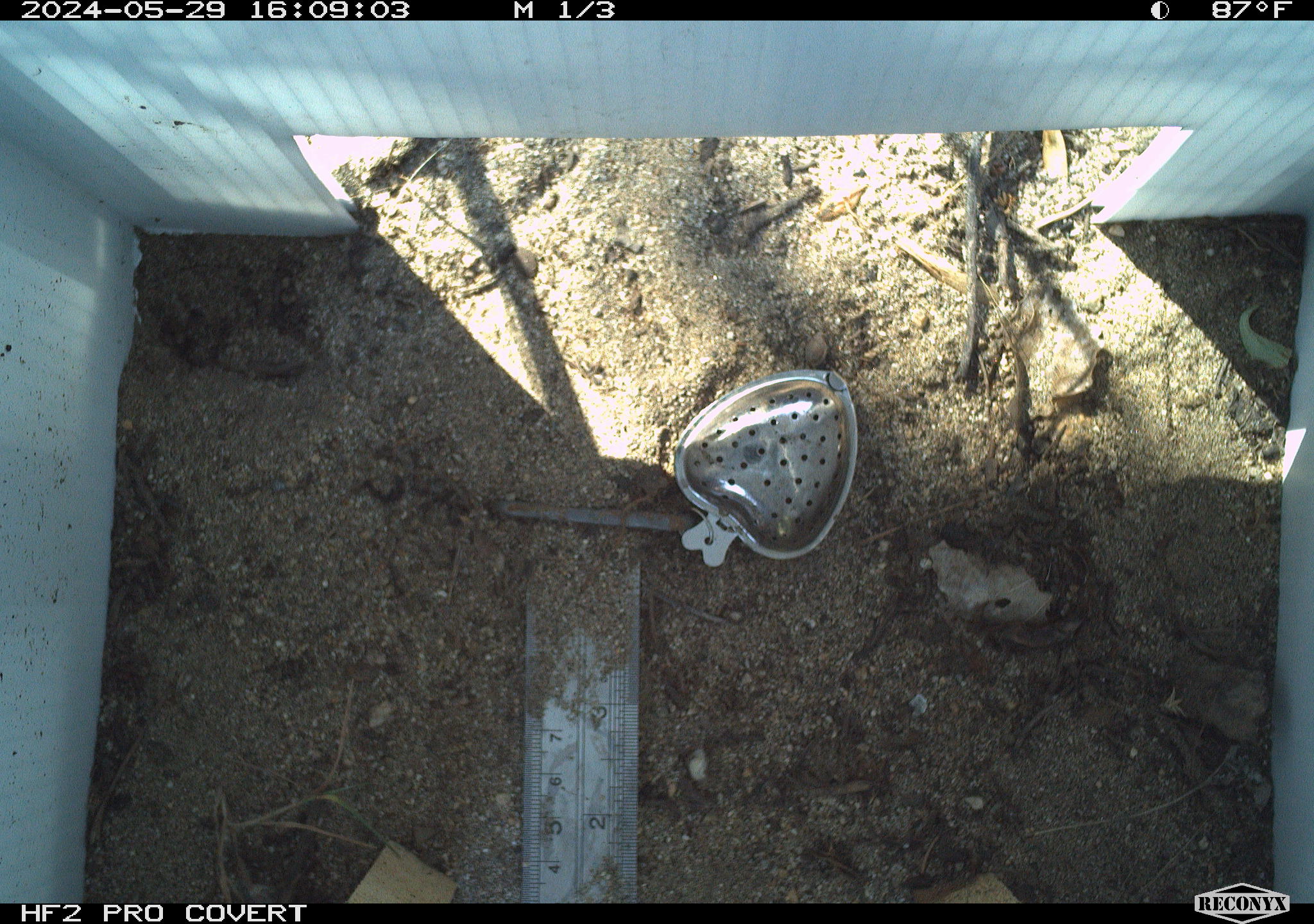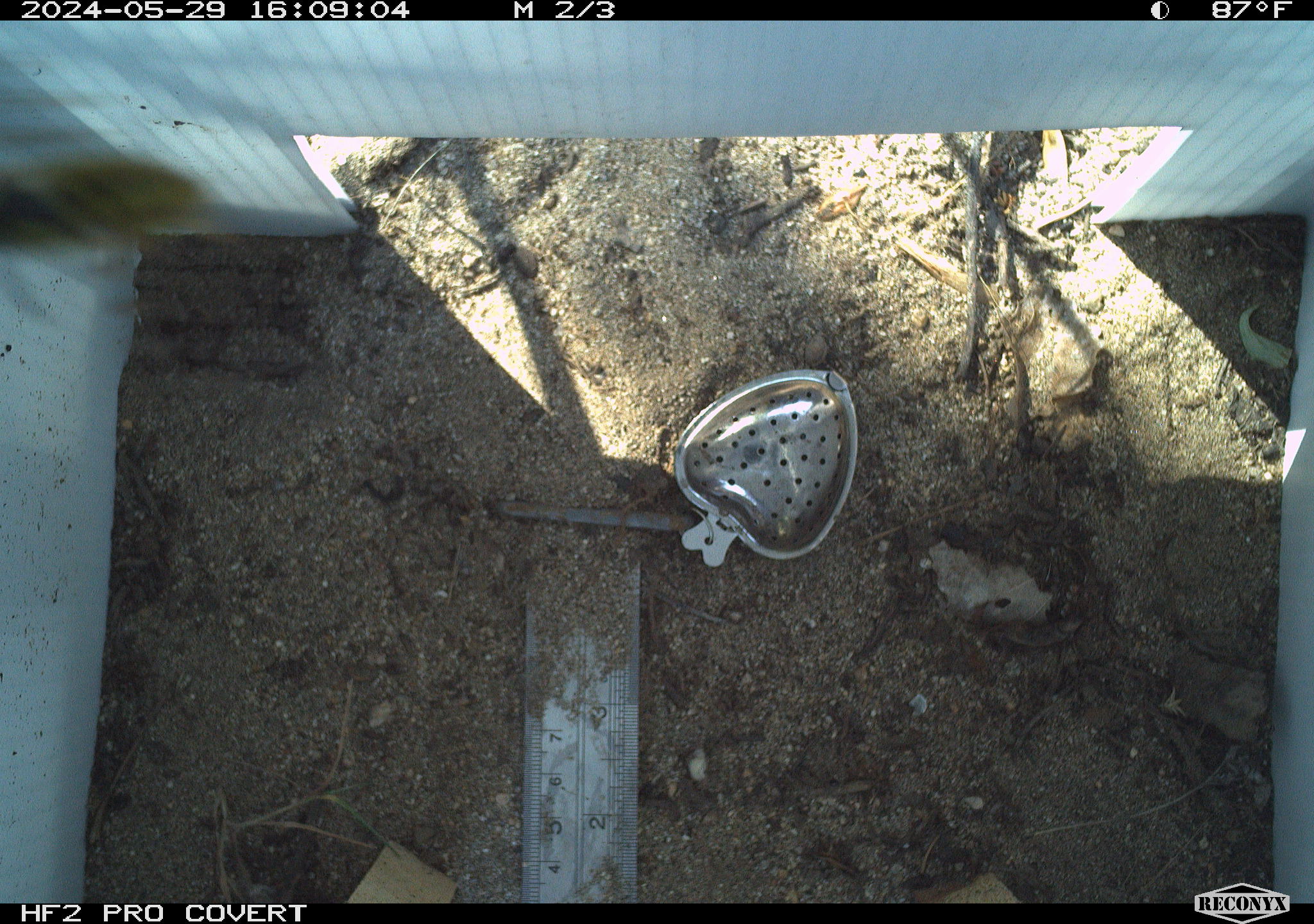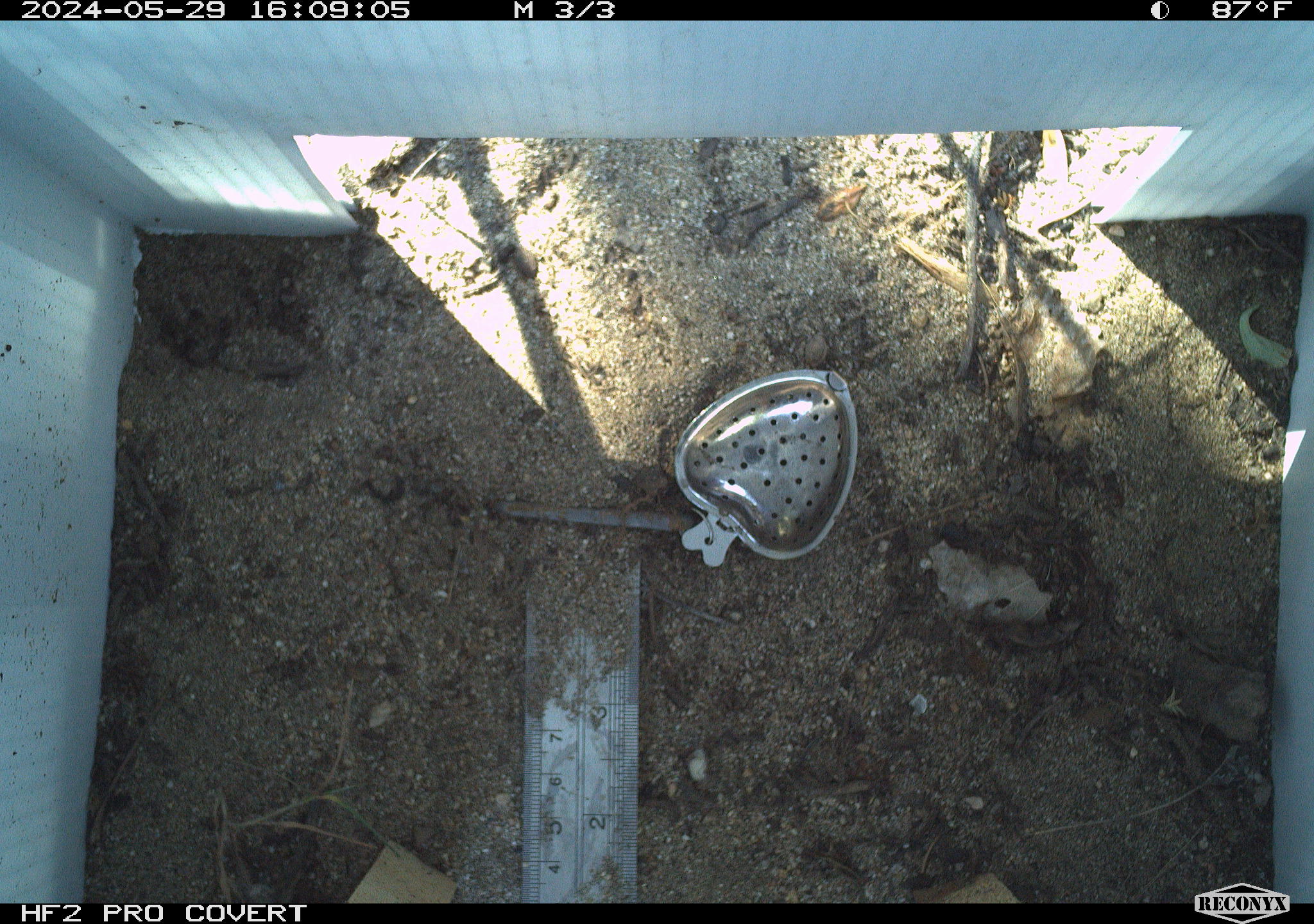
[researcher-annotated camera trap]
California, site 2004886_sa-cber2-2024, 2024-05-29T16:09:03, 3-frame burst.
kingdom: Animalia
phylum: Arthropoda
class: Insecta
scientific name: Insecta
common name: insect